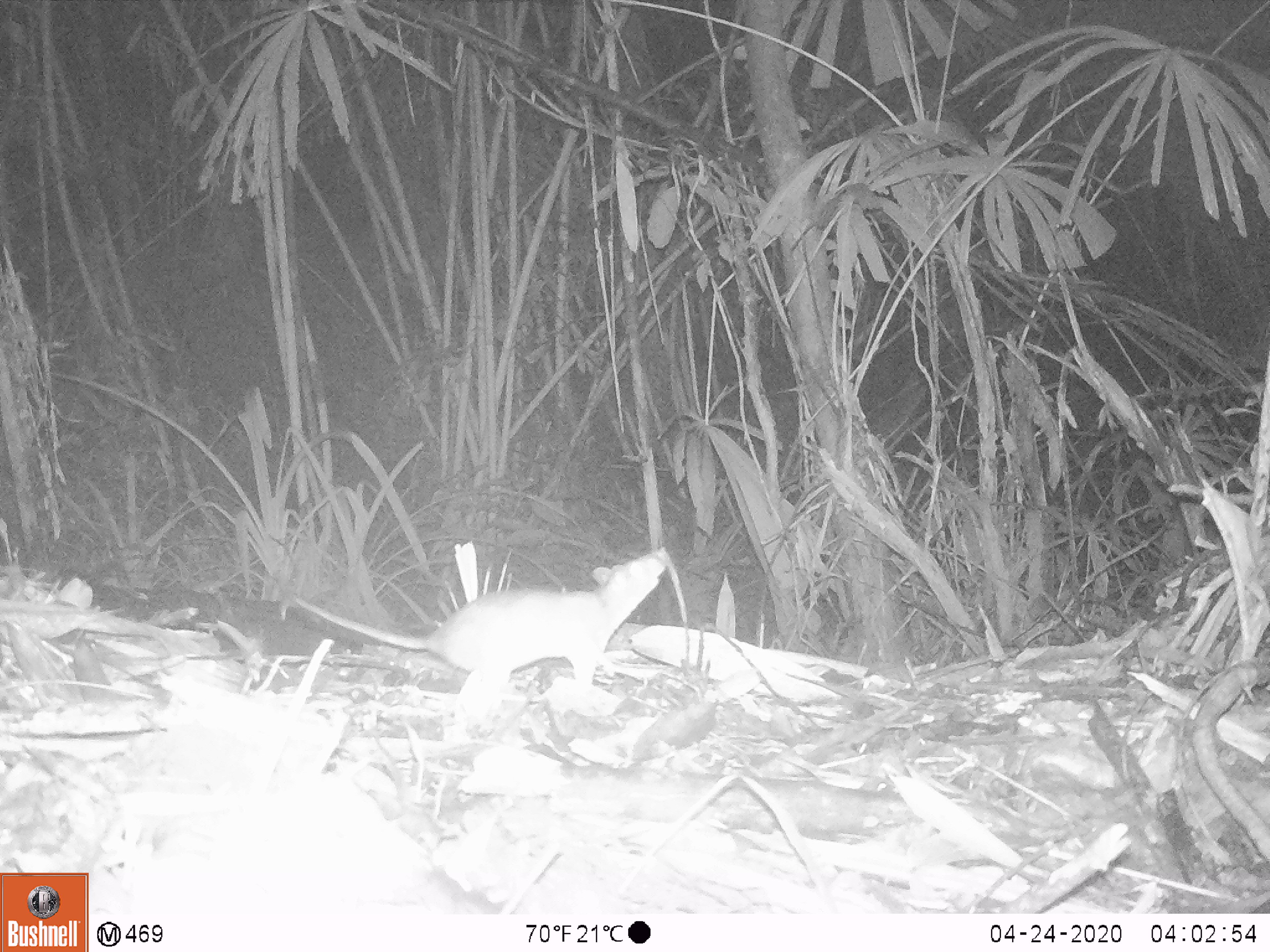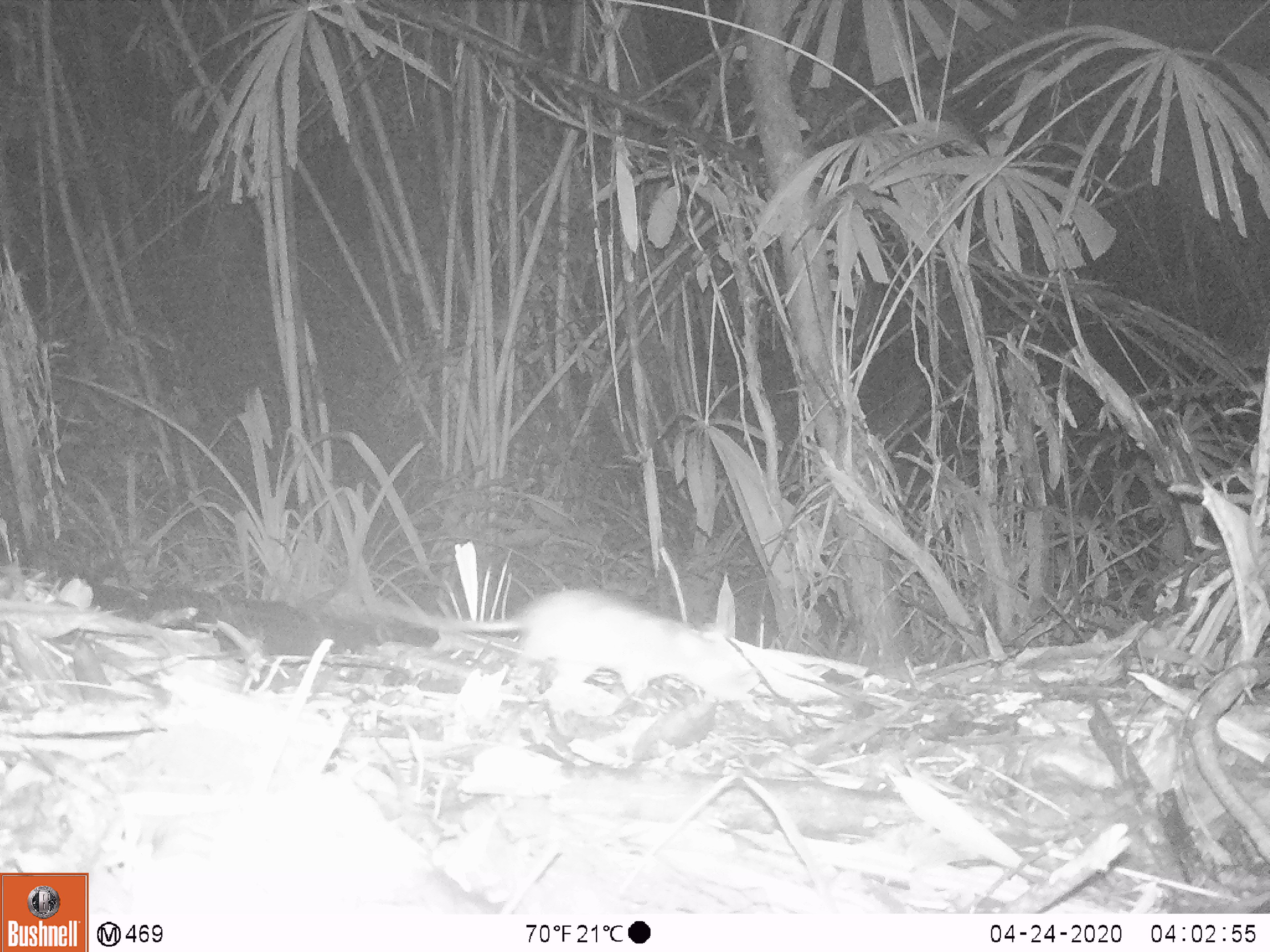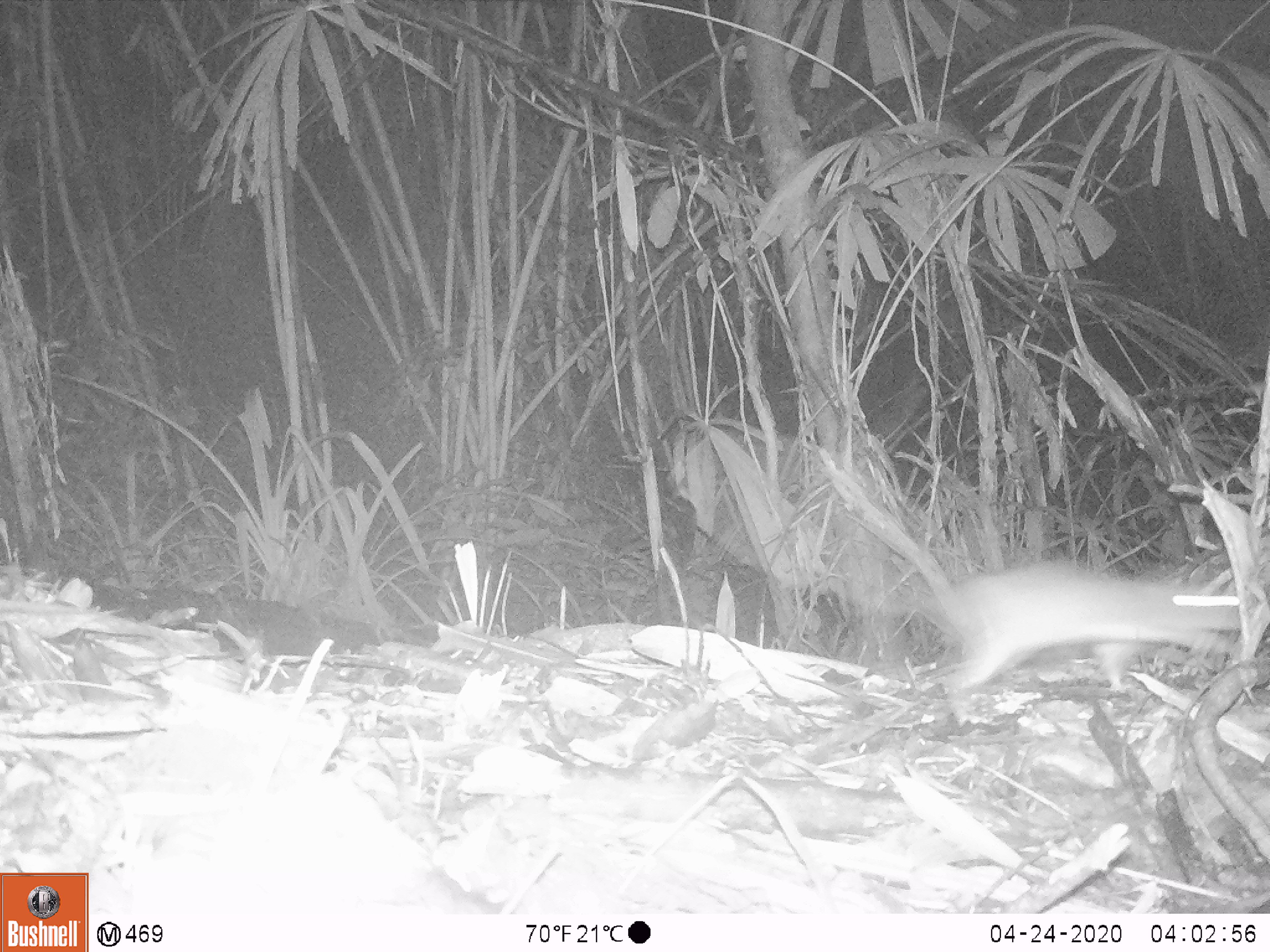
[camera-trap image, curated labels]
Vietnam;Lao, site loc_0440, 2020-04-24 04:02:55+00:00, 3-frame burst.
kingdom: Animalia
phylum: Chordata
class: Mammalia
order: Rodentia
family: Muridae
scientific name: Muridae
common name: old-world mice and rats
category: unidentified murid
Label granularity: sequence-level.